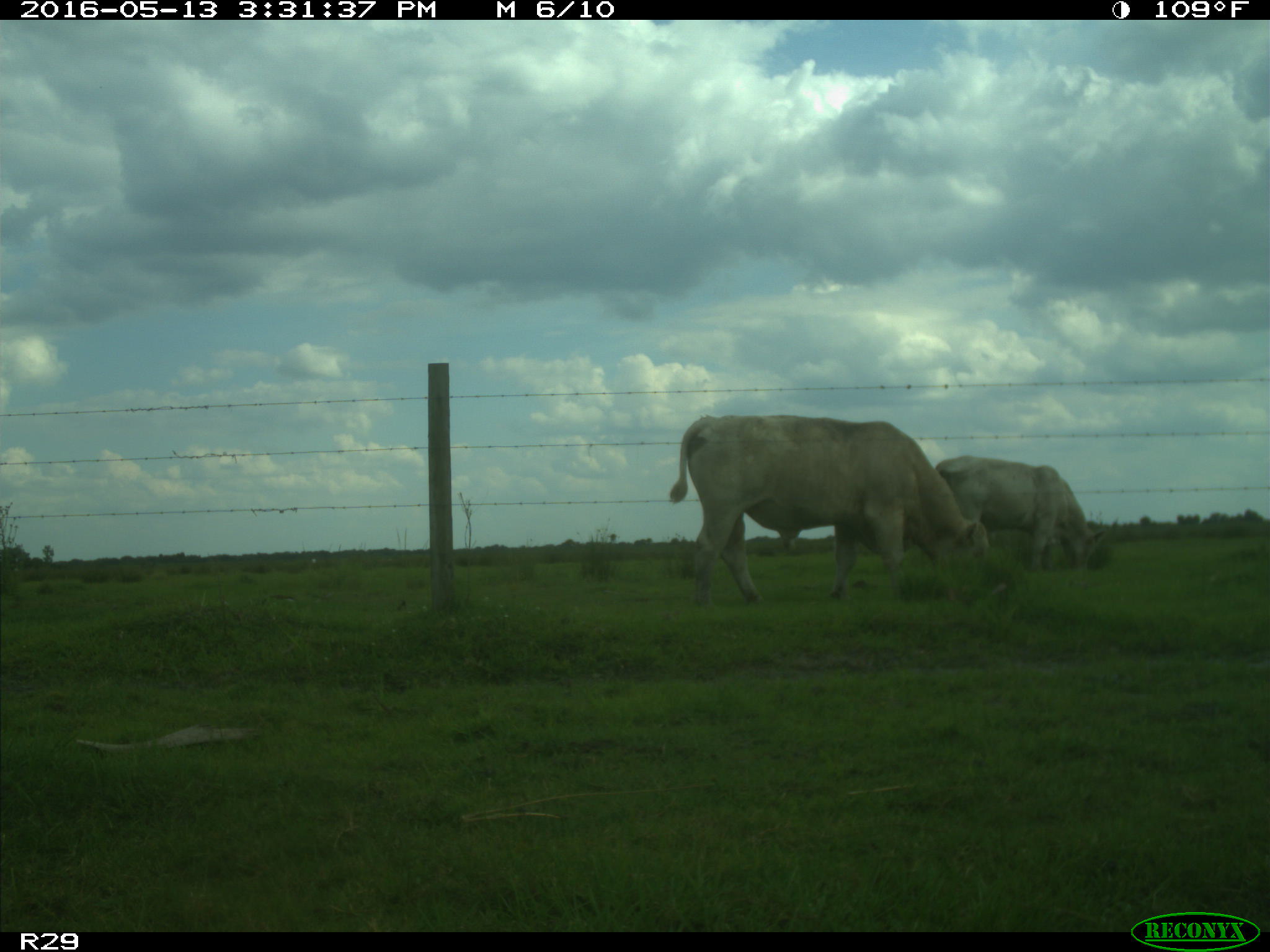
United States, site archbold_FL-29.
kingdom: Animalia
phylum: Chordata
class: Mammalia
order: Artiodactyla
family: Bovidae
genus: Bos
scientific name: Bos taurus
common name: domestic cow